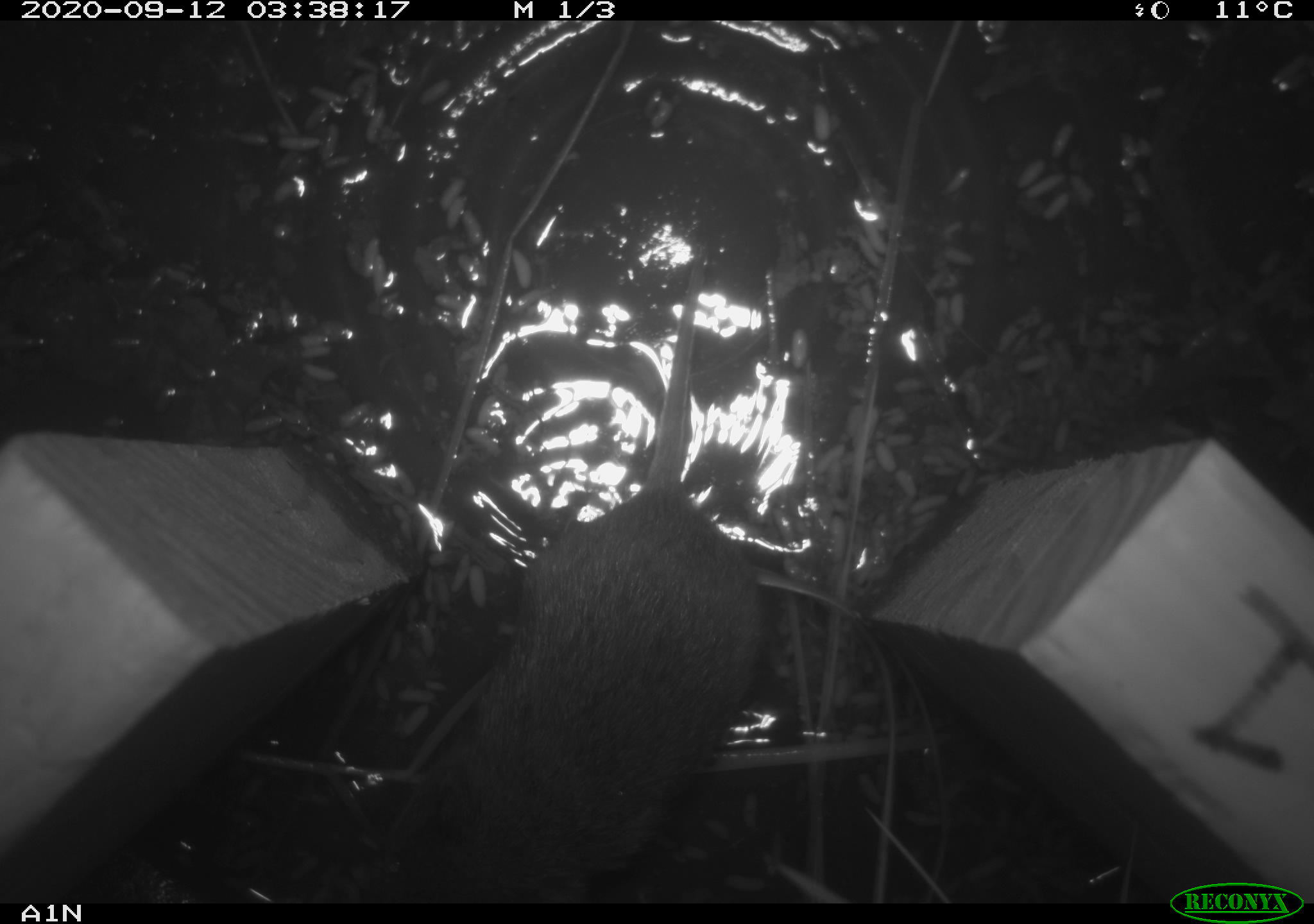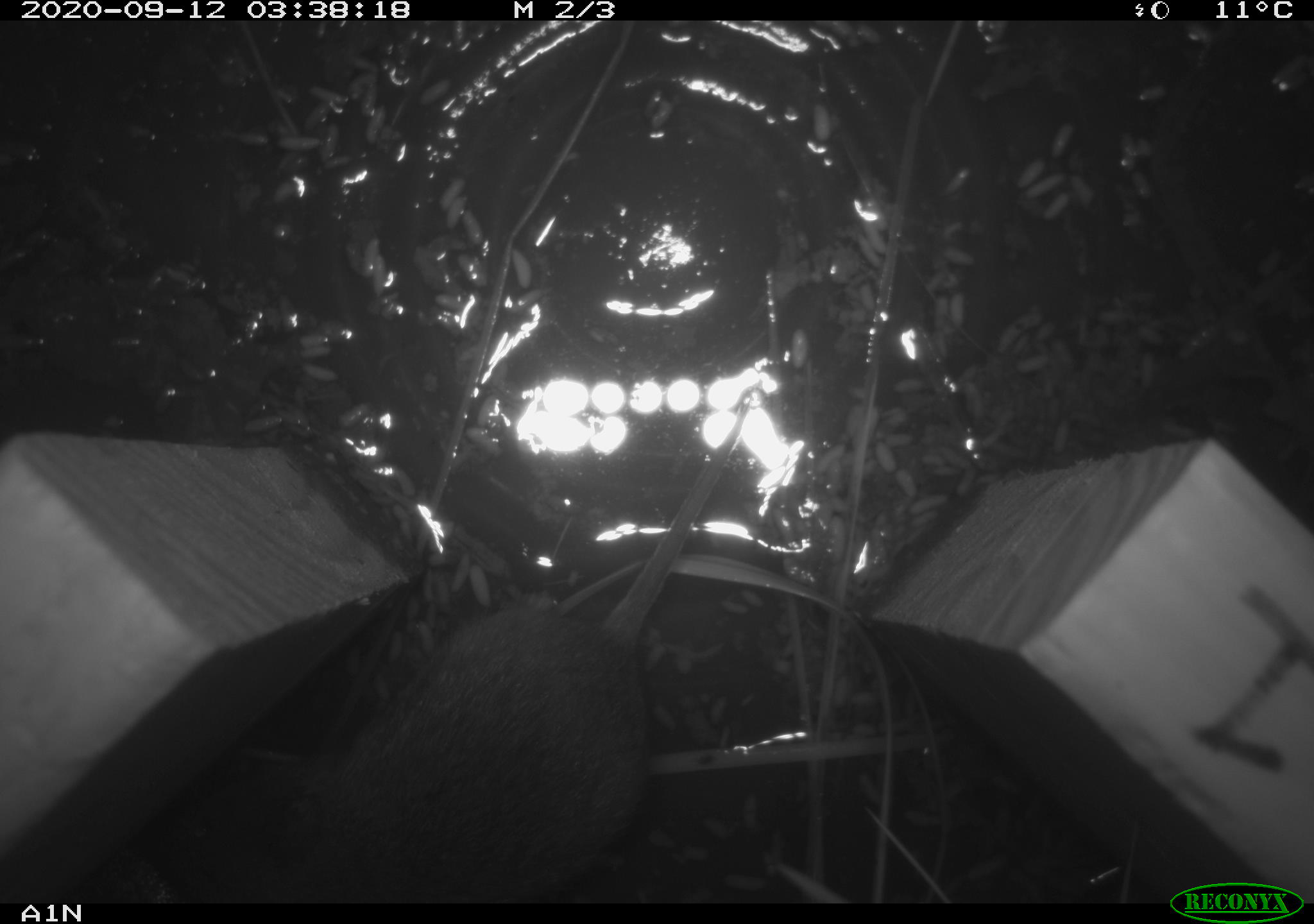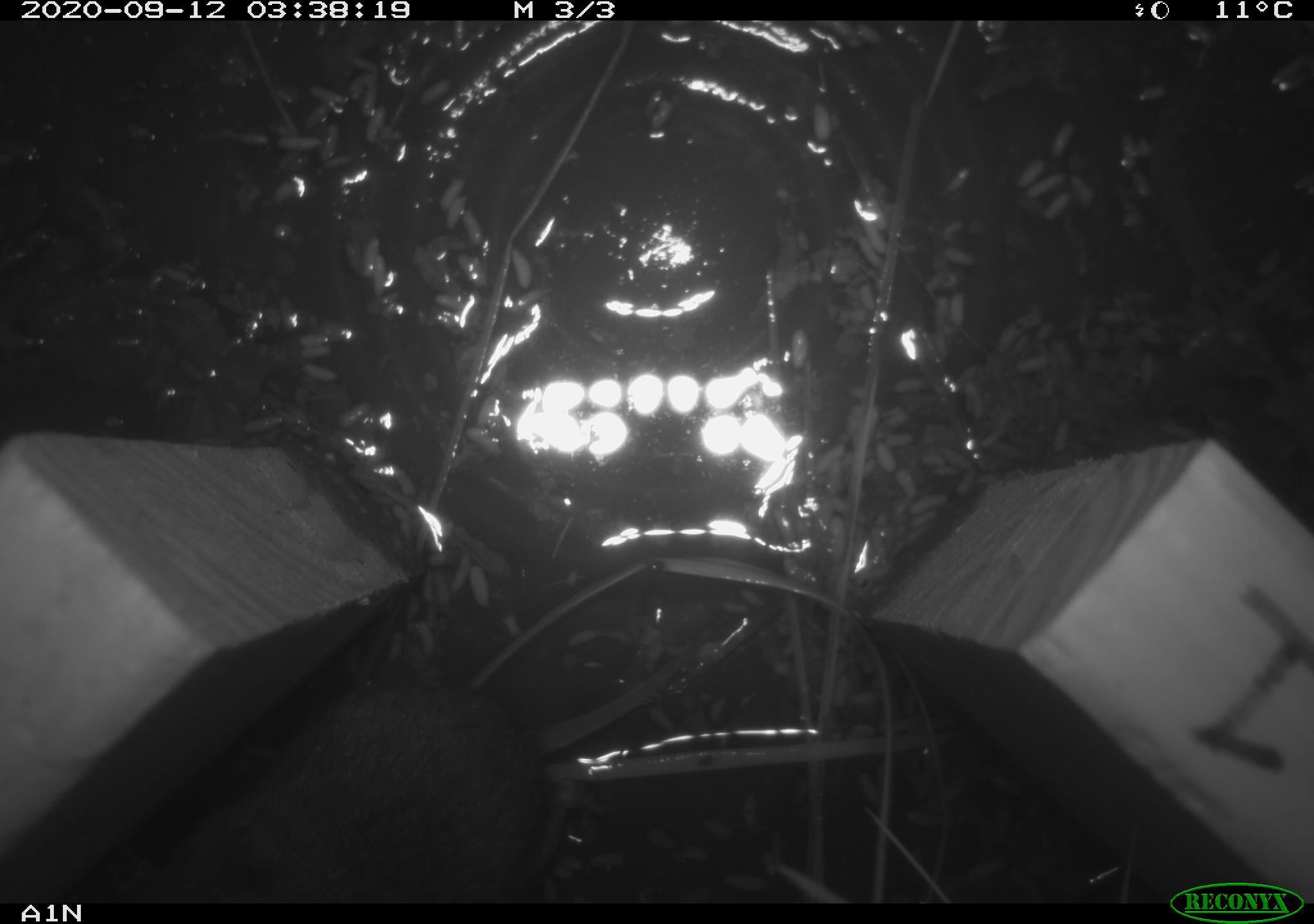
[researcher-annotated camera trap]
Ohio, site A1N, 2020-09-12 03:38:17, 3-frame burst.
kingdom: Animalia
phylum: Chordata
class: Mammalia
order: Rodentia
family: Cricetidae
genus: Microtus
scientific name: Microtus pennsylvanicus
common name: meadow vole